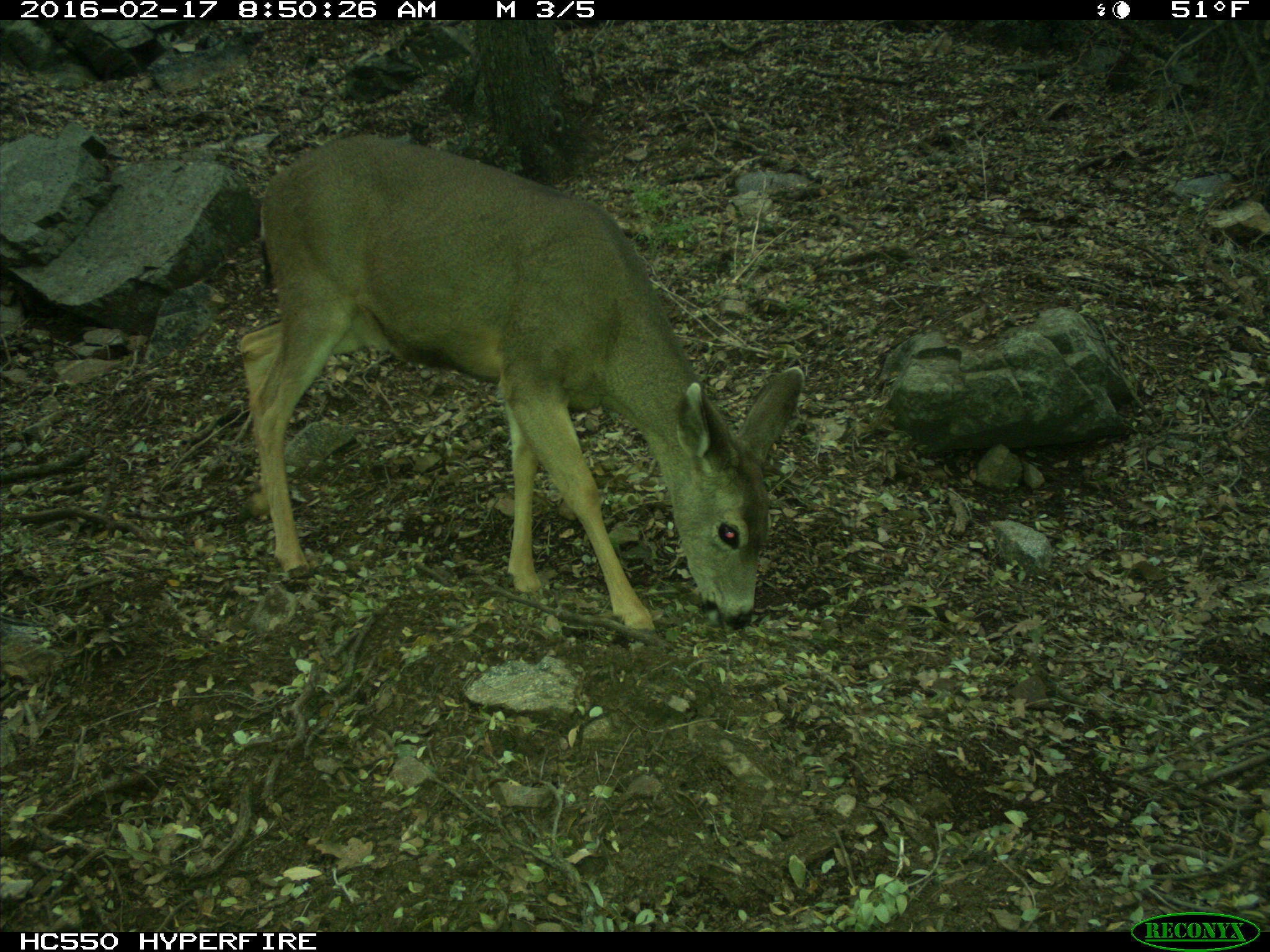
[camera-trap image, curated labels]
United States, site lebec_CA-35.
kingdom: Animalia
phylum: Chordata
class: Mammalia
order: Artiodactyla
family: Cervidae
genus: Odocoileus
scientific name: Odocoileus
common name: deer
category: unidentified deer